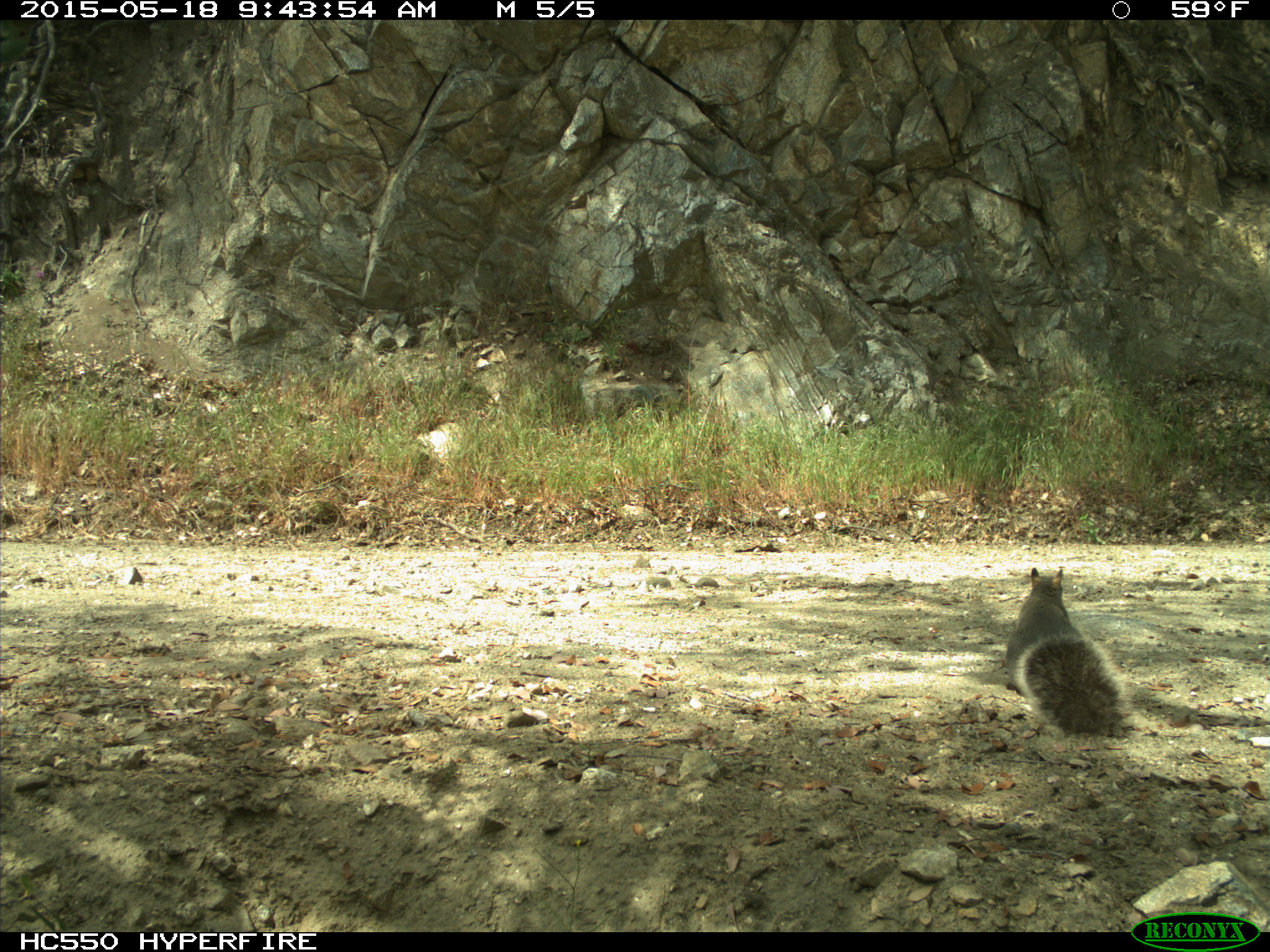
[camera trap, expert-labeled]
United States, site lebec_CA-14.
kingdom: Animalia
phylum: Chordata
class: Mammalia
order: Rodentia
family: Sciuridae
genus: Sciurus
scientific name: Sciurus carolinensis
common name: eastern gray squirrel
Sciurus carolinensis (eastern gray squirrel).